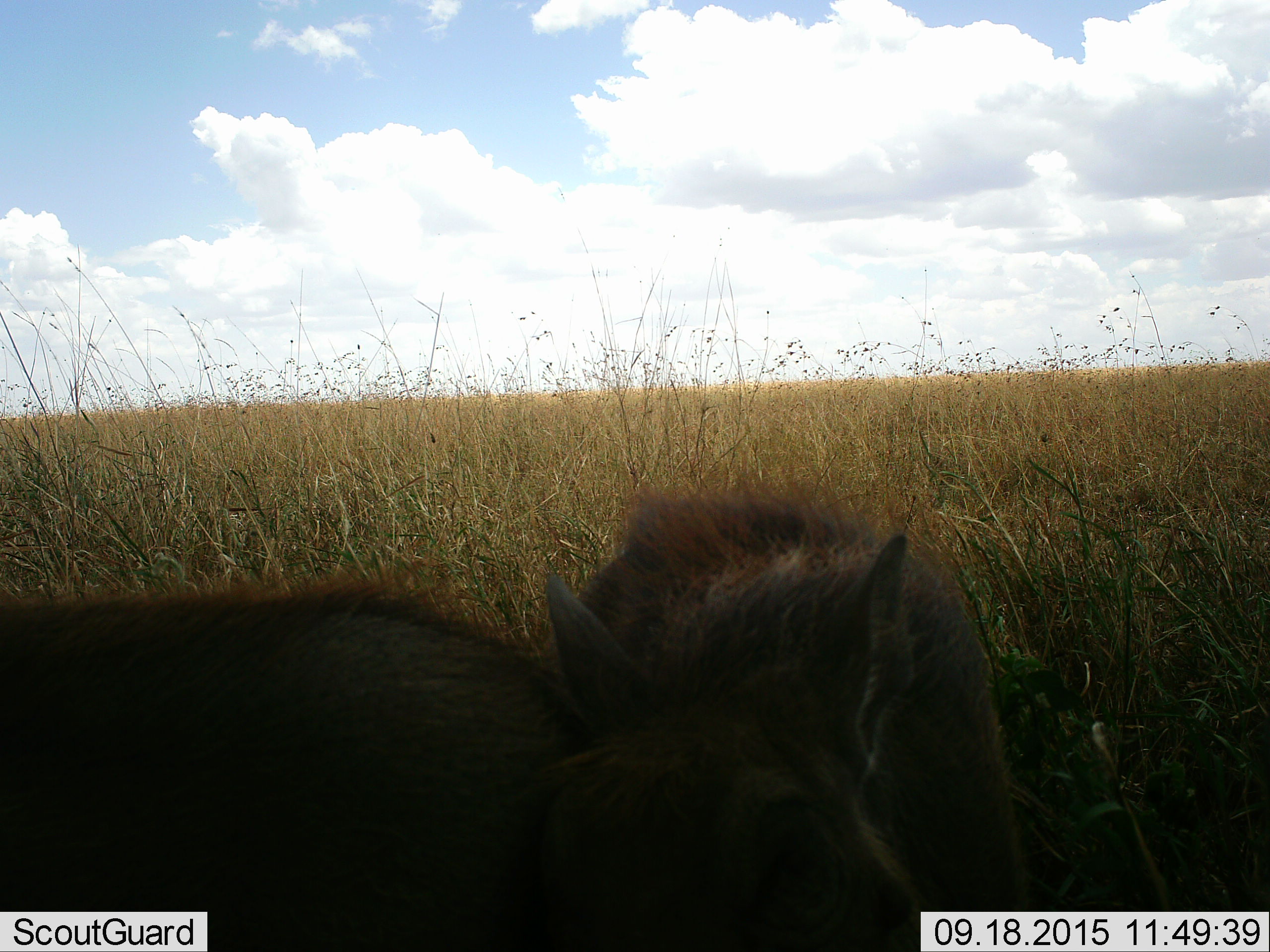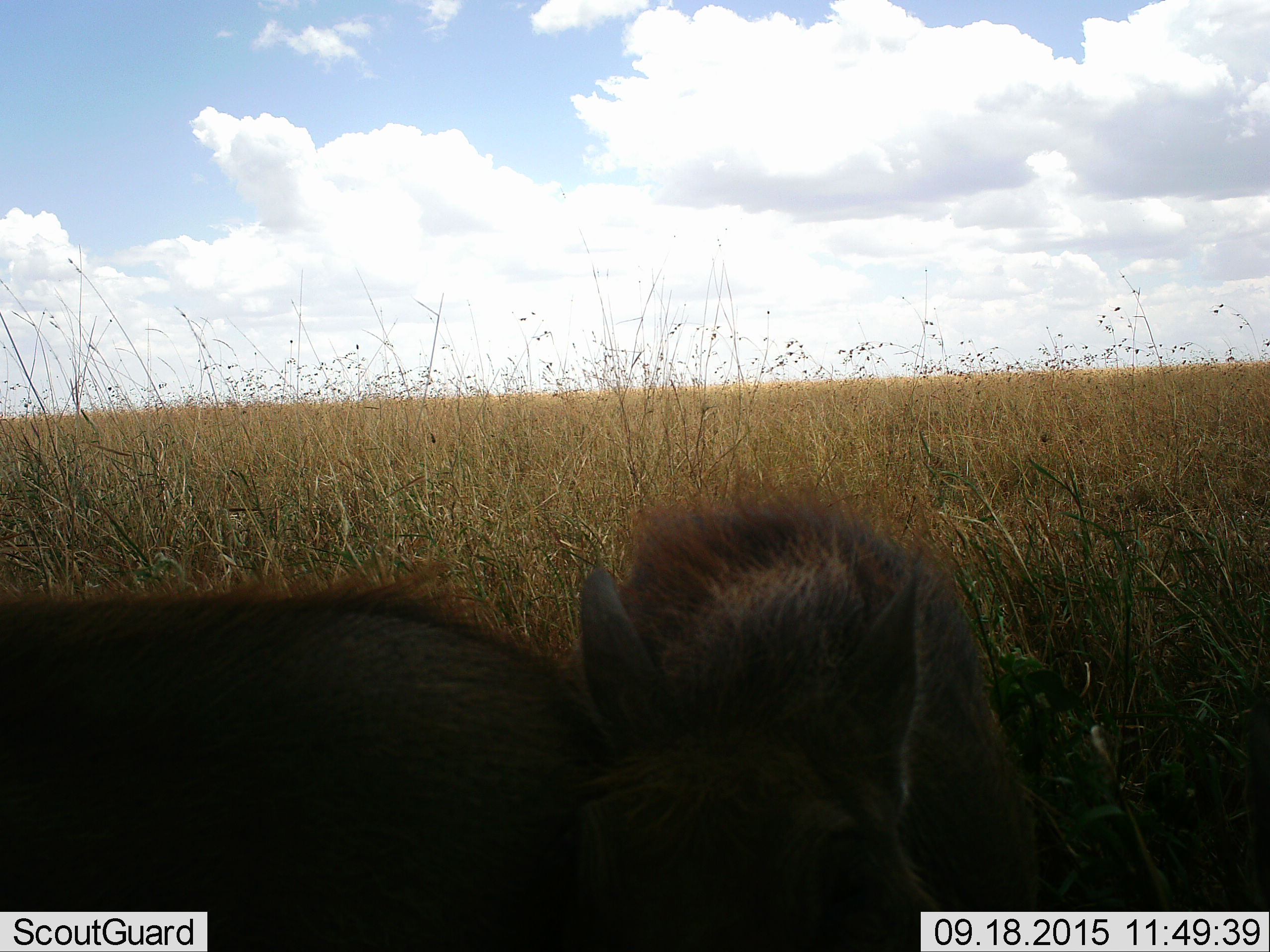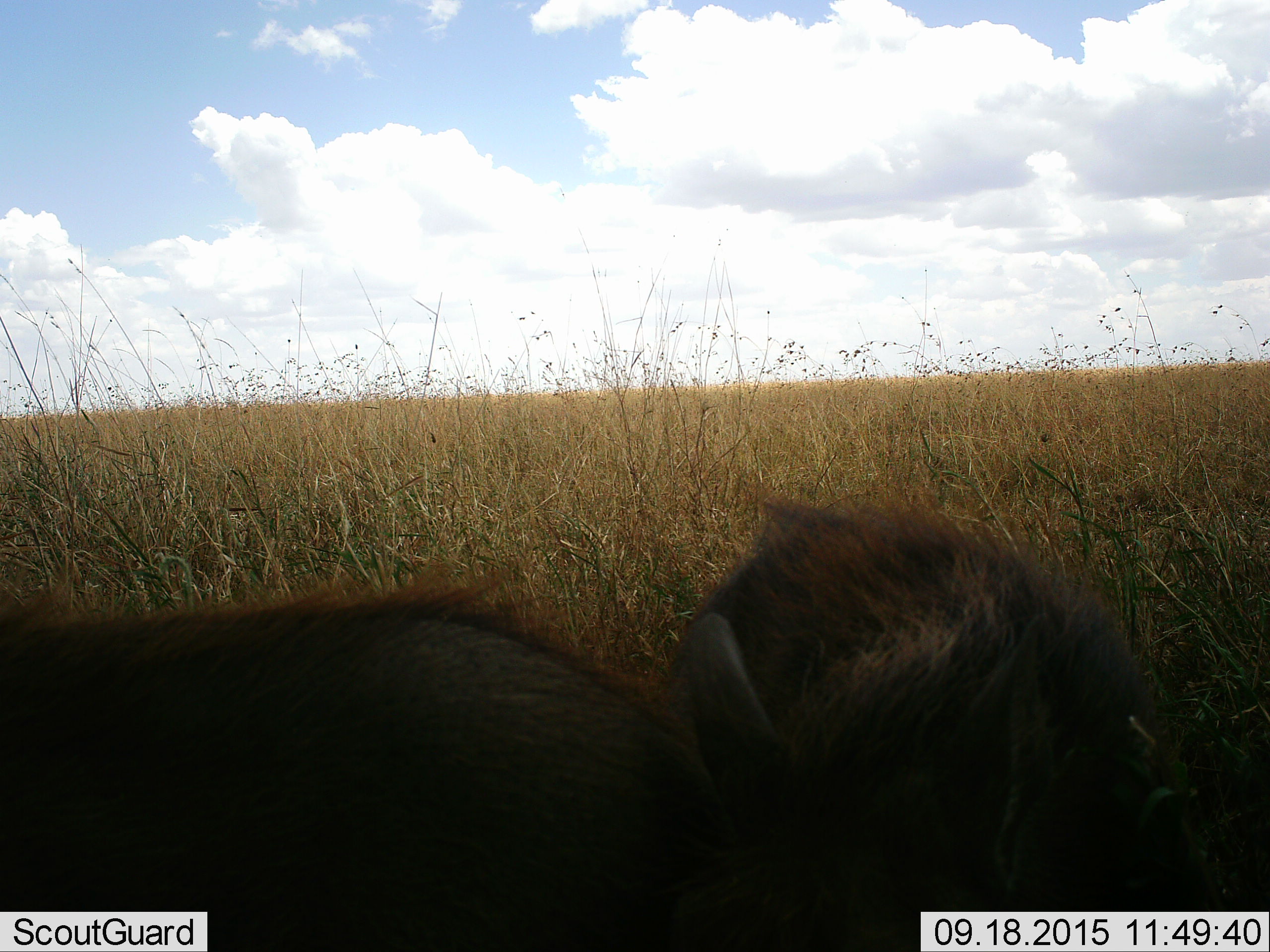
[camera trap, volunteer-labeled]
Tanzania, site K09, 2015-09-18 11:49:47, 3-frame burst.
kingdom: Animalia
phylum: Chordata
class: Mammalia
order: Artiodactyla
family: Suidae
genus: Phacochoerus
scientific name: Phacochoerus africanus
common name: warthog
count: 2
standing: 50%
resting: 0%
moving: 50%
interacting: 50%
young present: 0%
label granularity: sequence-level